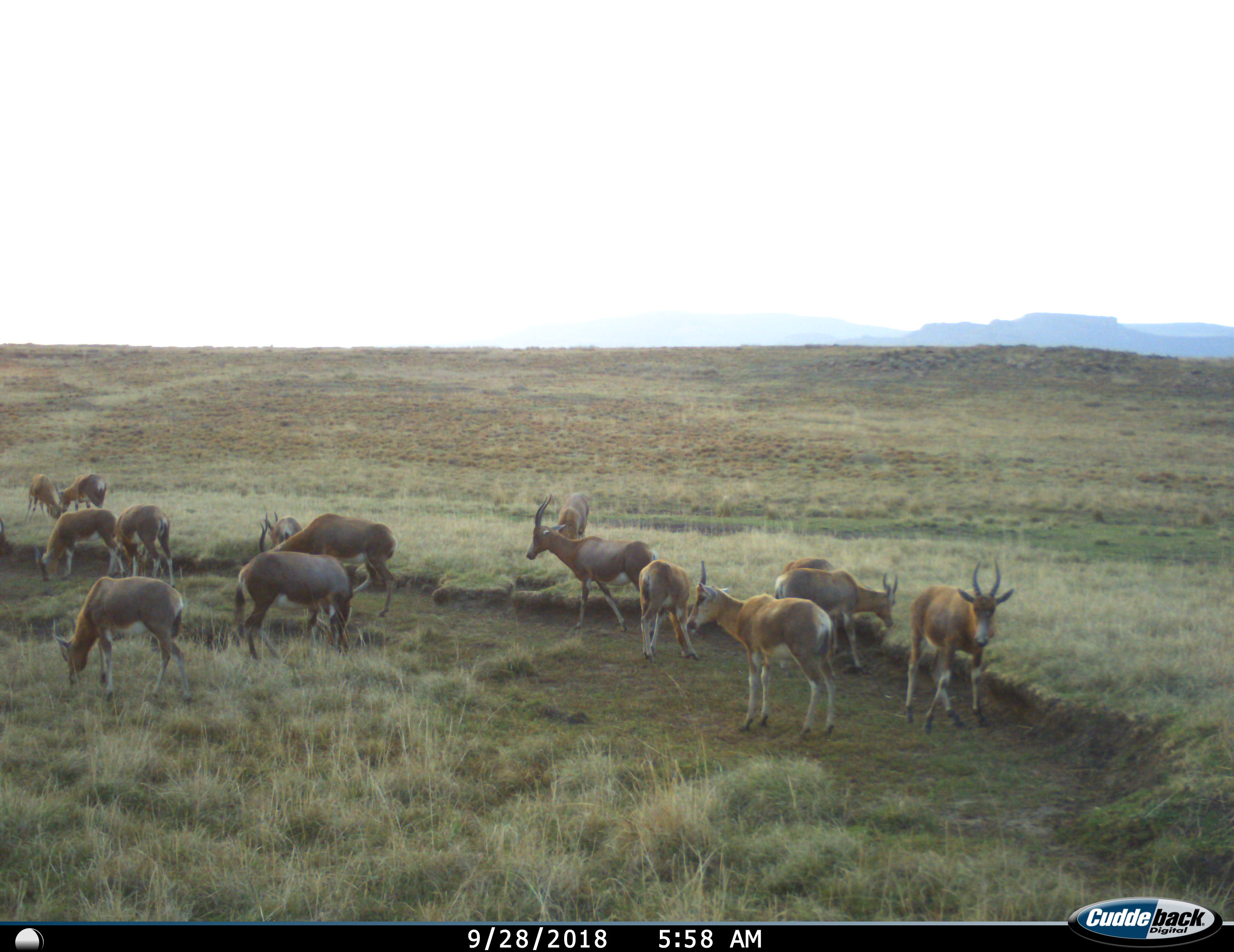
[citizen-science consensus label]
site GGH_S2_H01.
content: unidentified animal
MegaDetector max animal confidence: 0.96